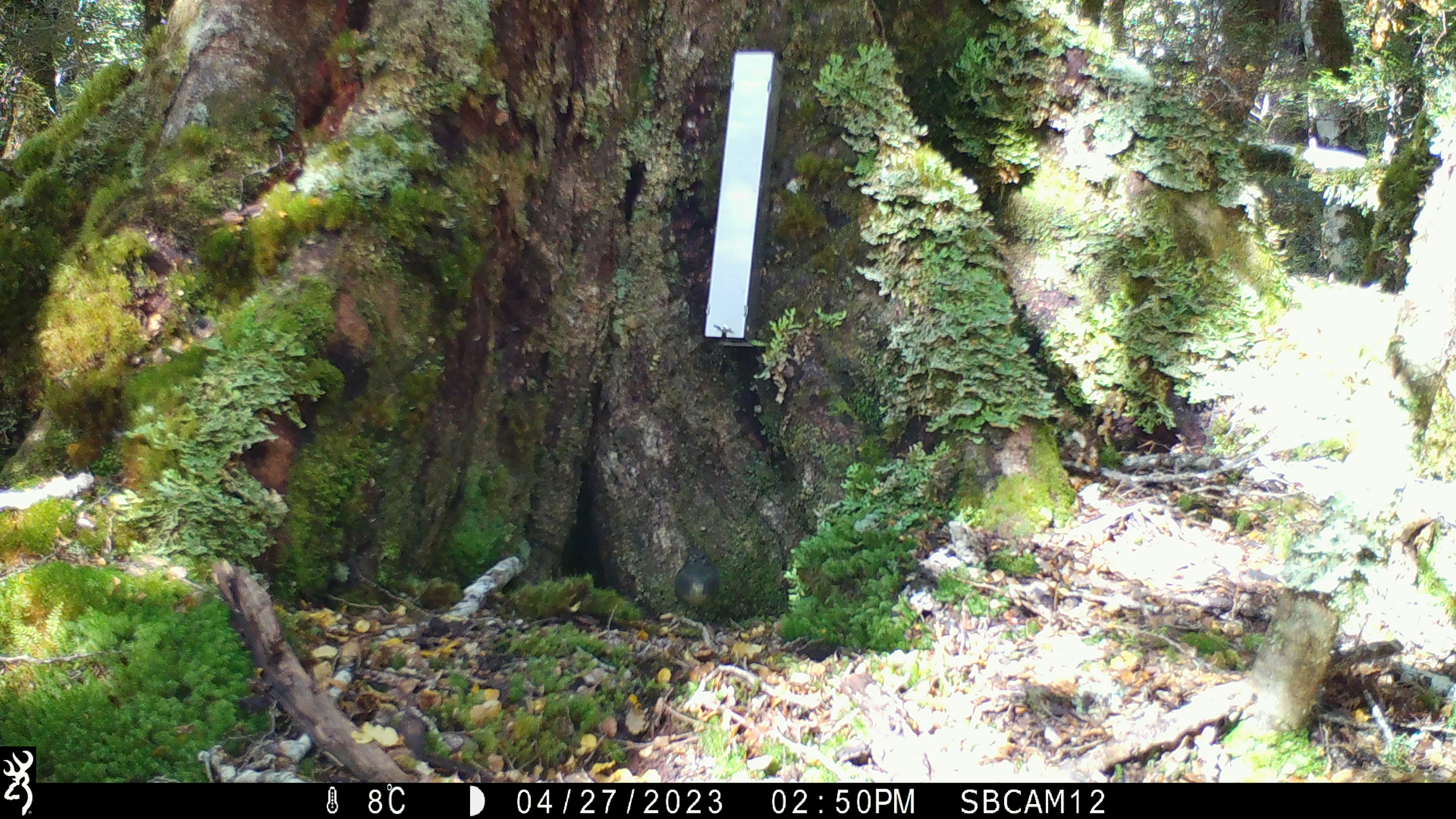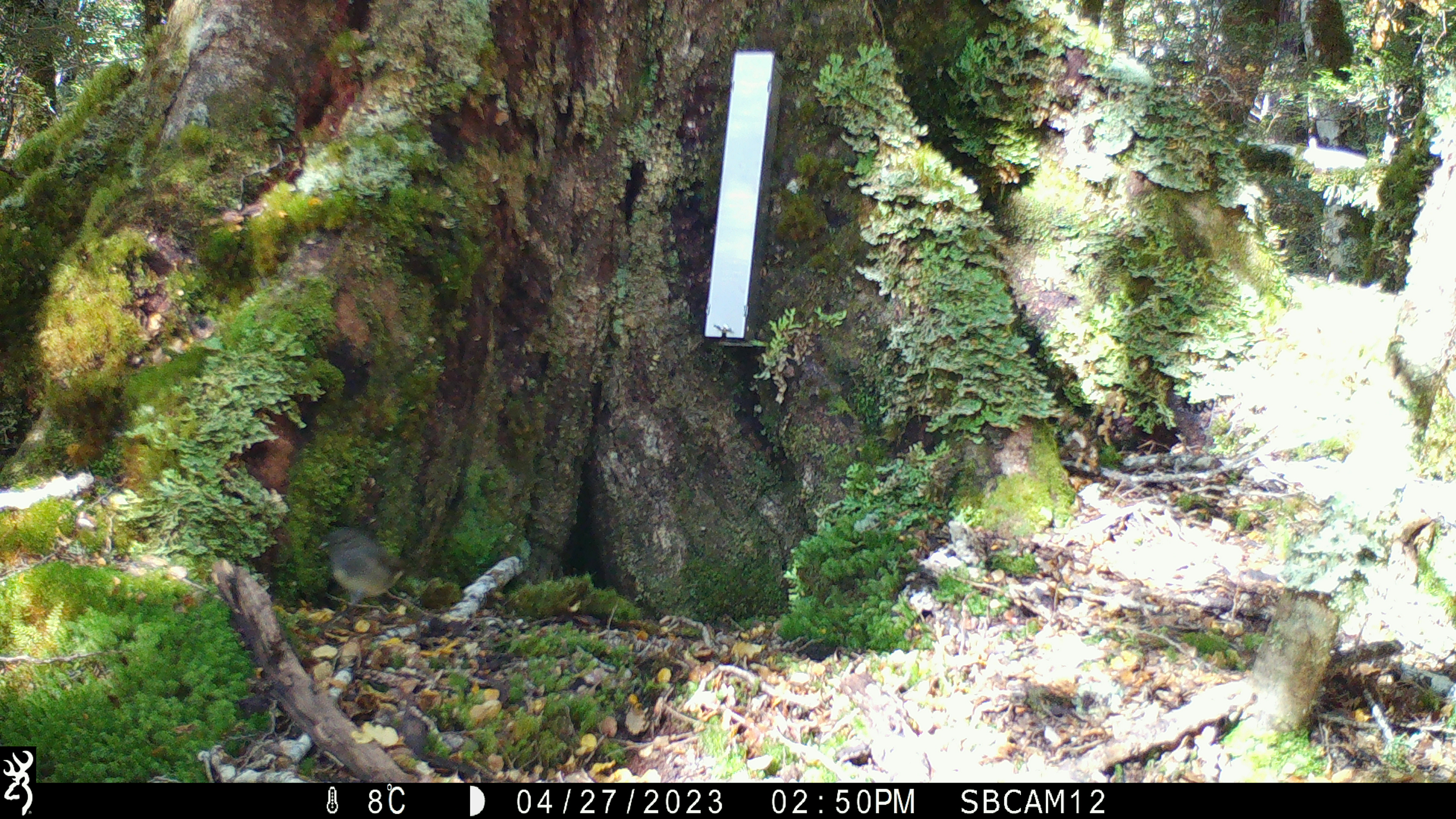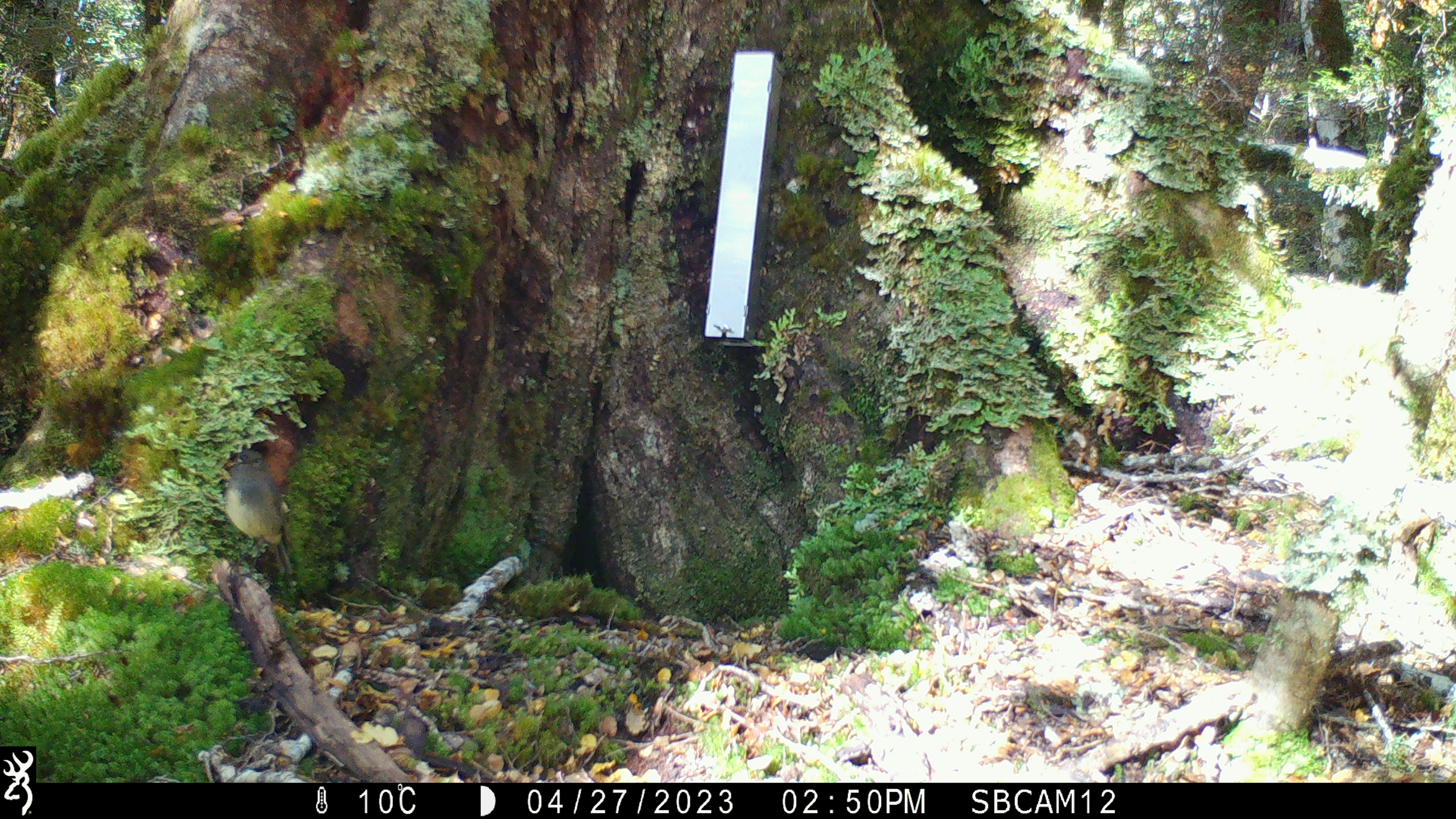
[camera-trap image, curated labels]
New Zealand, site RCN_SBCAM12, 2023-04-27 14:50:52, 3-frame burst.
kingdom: Animalia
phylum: Chordata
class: Aves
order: Passeriformes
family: Petroicidae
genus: Petroica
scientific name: Petroica australis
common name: new zealand robin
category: robin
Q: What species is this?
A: Robin (new zealand robin) (Petroica australis).